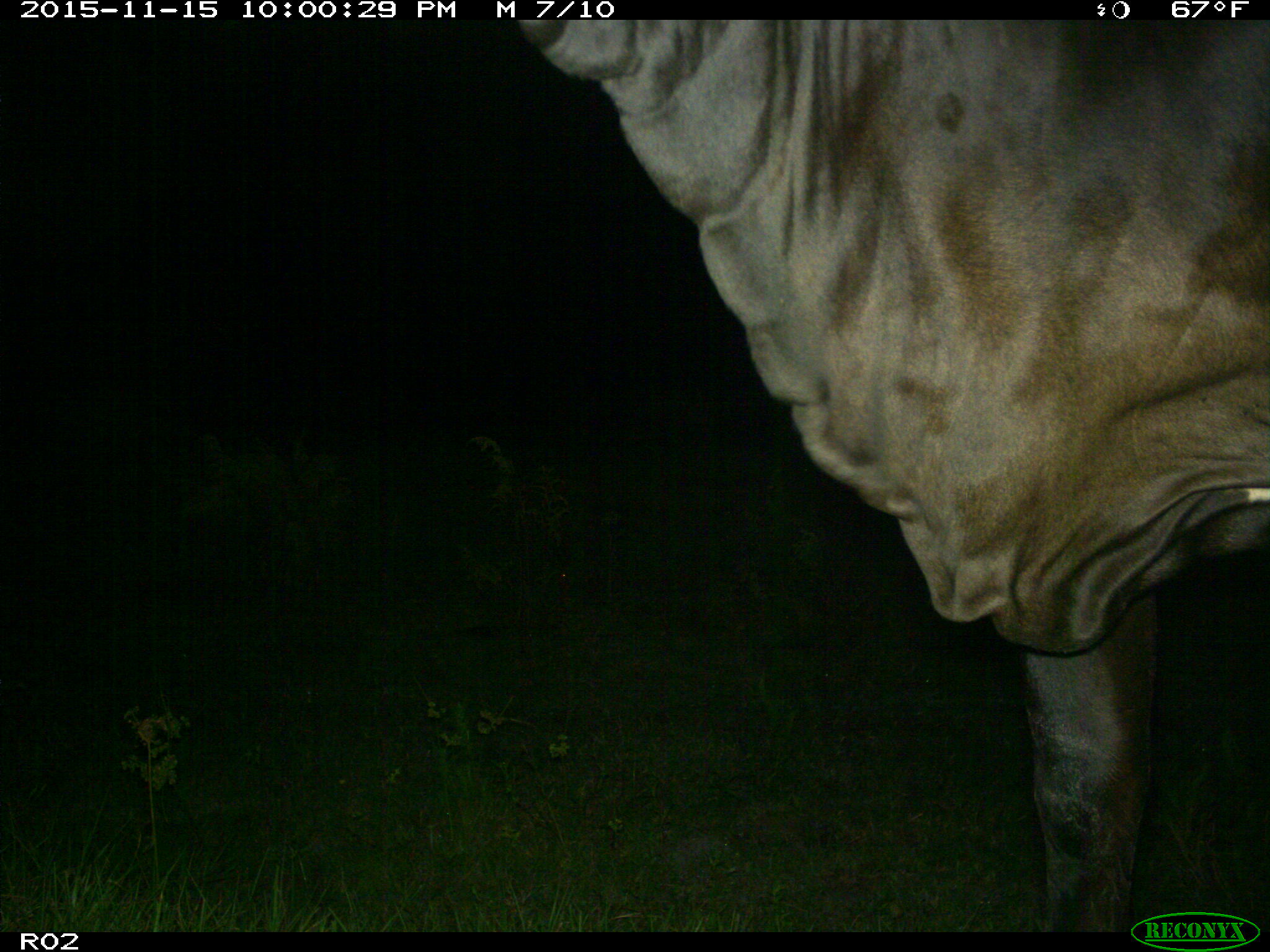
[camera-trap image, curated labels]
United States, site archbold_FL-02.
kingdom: Animalia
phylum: Chordata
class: Mammalia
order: Artiodactyla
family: Bovidae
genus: Bos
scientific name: Bos taurus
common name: domestic cow